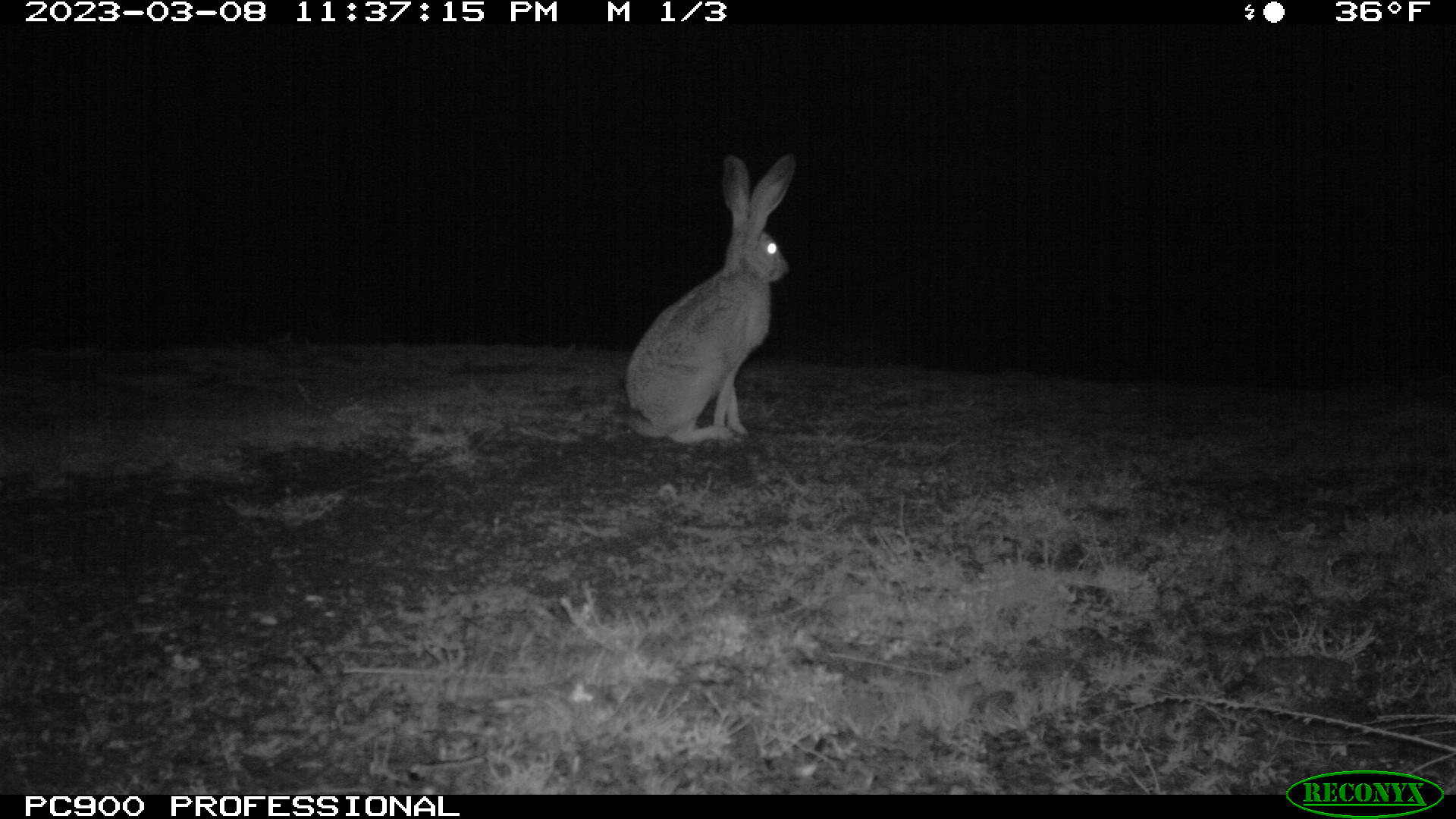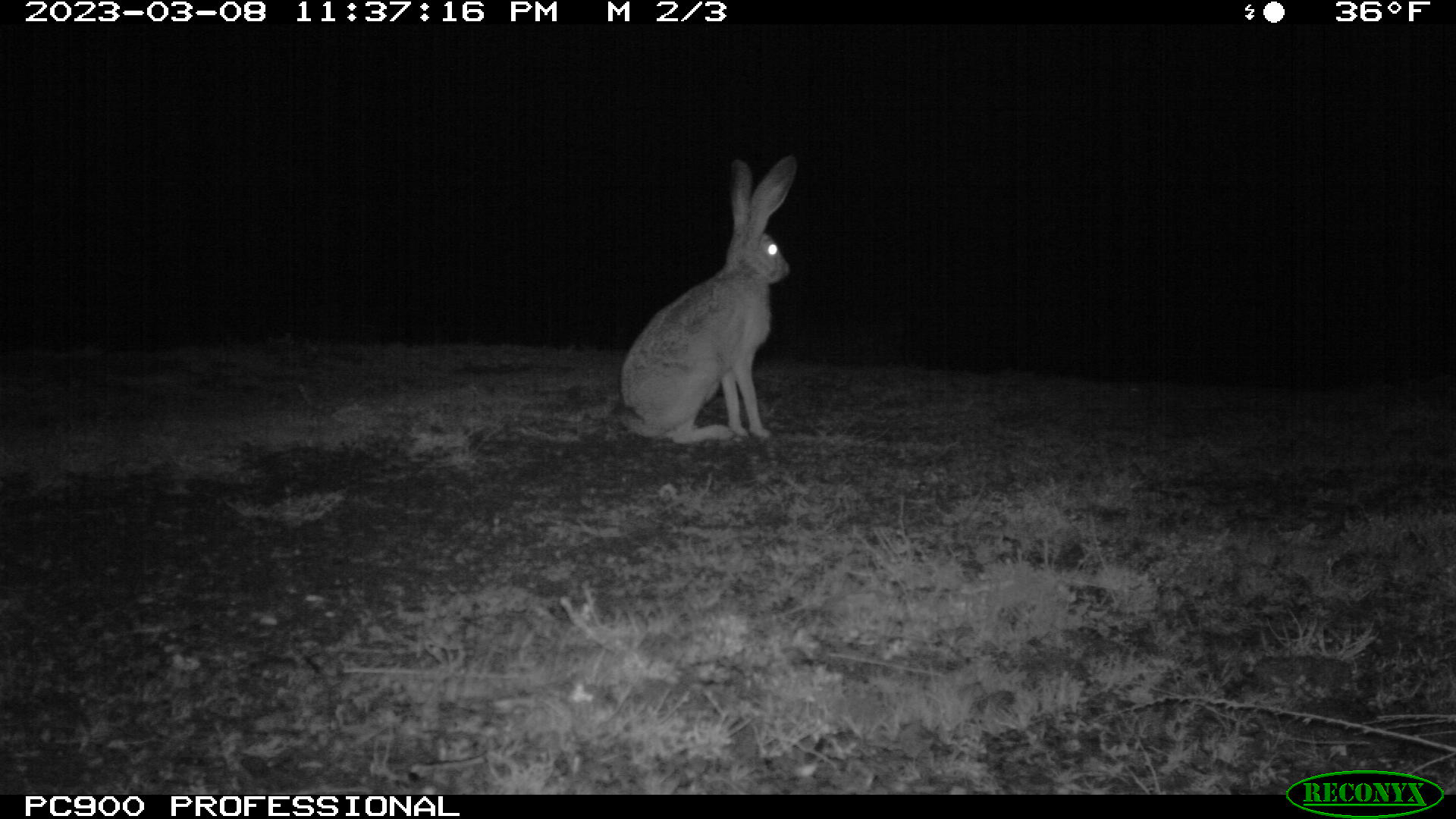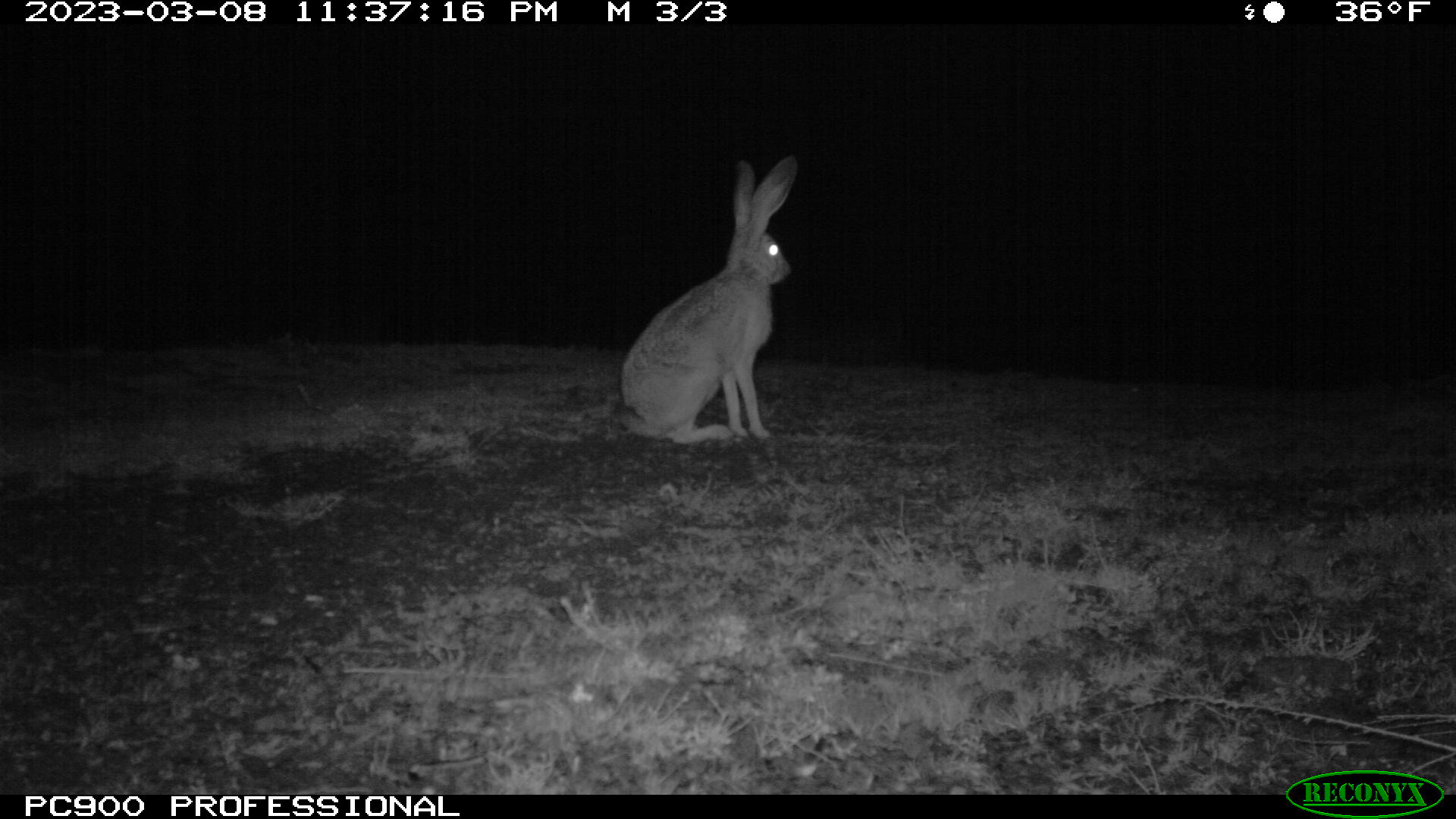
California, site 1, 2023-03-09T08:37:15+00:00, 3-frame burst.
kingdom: Animalia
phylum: Chordata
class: Mammalia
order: Lagomorpha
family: Leporidae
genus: Lepus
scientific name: Lepus californicus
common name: black-tailed jackrabbit